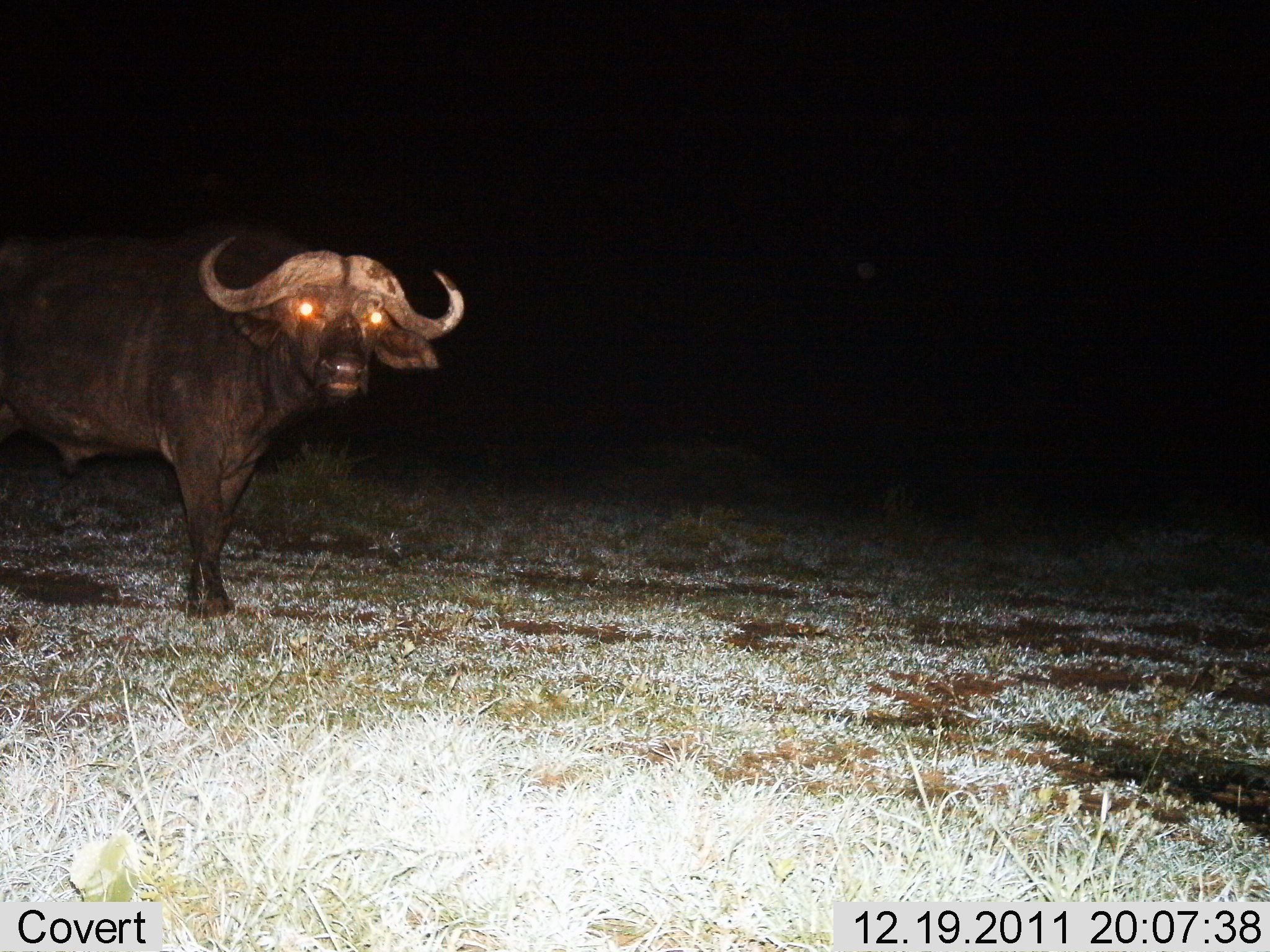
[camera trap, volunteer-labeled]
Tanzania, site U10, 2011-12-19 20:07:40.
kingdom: Animalia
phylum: Chordata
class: Mammalia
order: Artiodactyla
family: Bovidae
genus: Syncerus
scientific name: Syncerus caffer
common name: cape buffalo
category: buffalo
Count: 1.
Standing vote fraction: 100%.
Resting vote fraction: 0%.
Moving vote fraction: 0%.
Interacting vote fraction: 0%.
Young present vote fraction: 0%.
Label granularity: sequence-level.